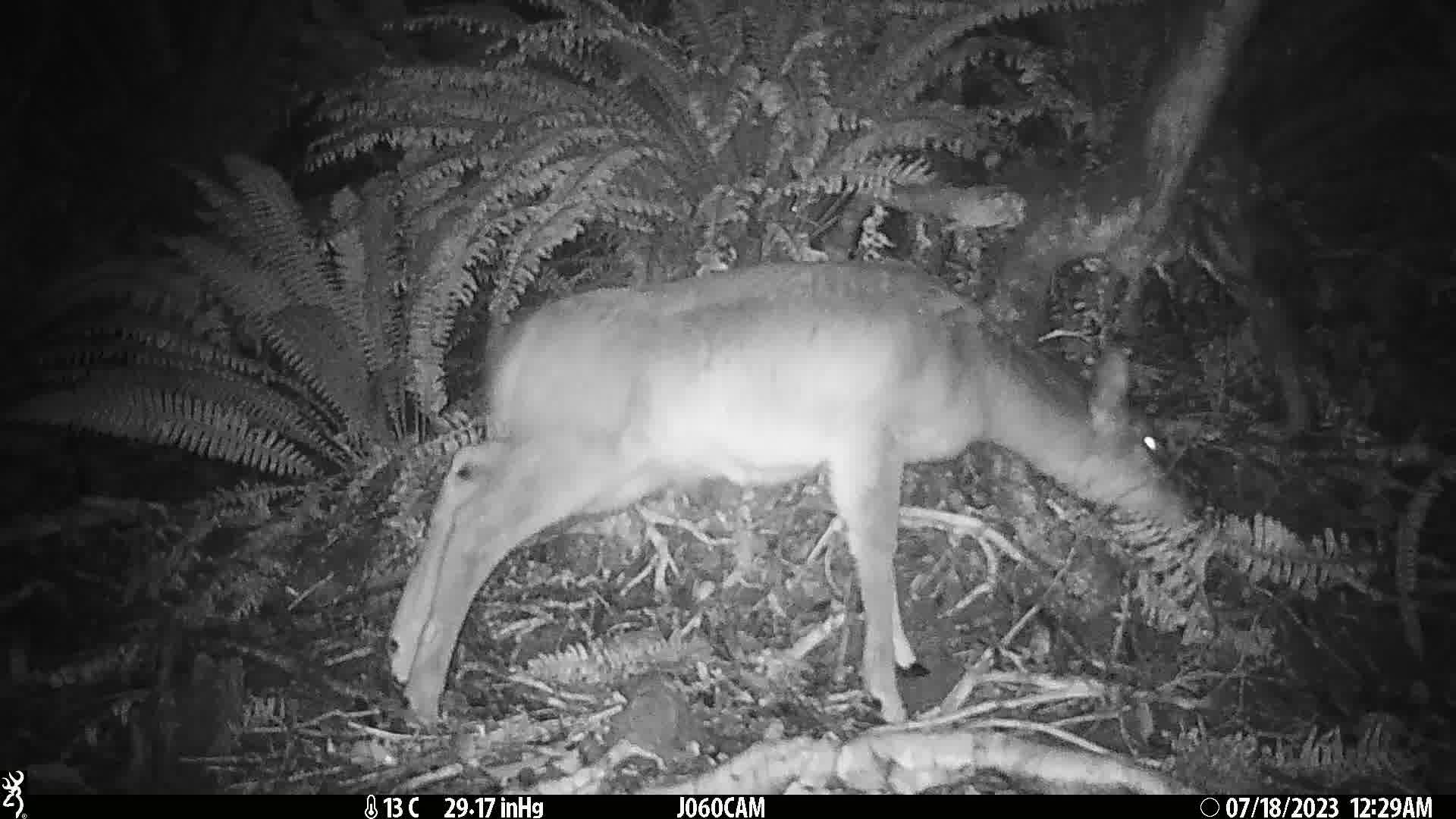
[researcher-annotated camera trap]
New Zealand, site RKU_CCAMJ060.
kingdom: Animalia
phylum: Chordata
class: Mammalia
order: Artiodactyla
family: Cervidae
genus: Odocoileus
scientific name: Odocoileus virginianus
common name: white-tailed deer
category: white tailed deer